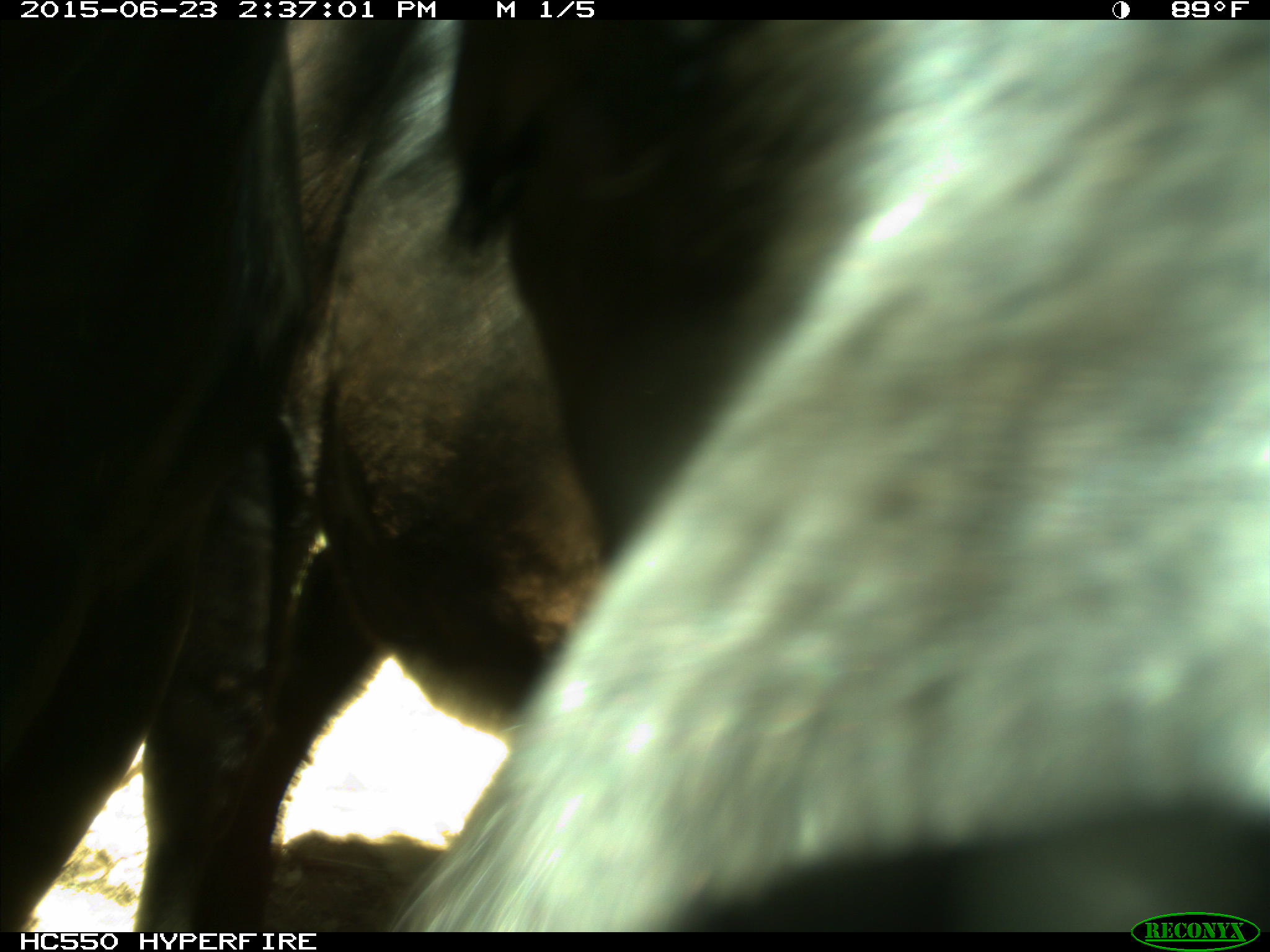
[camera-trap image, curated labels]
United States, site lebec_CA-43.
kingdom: Animalia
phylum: Chordata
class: Mammalia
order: Artiodactyla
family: Bovidae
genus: Bos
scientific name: Bos taurus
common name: domestic cow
Bos taurus (domestic cow).